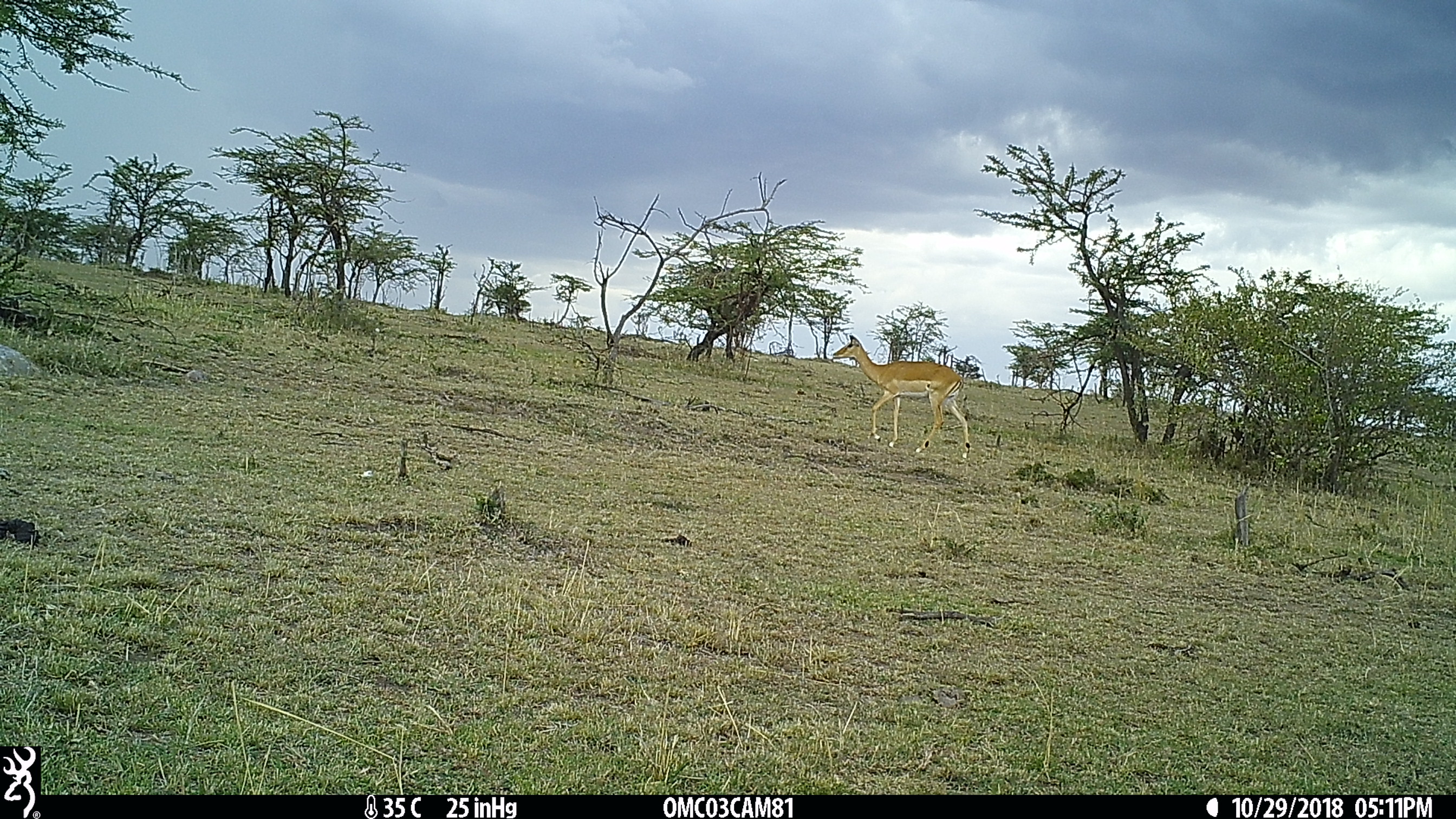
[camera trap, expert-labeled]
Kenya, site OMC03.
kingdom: Animalia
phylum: Chordata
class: Mammalia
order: Artiodactyla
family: Bovidae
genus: Aepyceros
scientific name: Aepyceros melampus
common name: impala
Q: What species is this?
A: Impala (Aepyceros melampus).